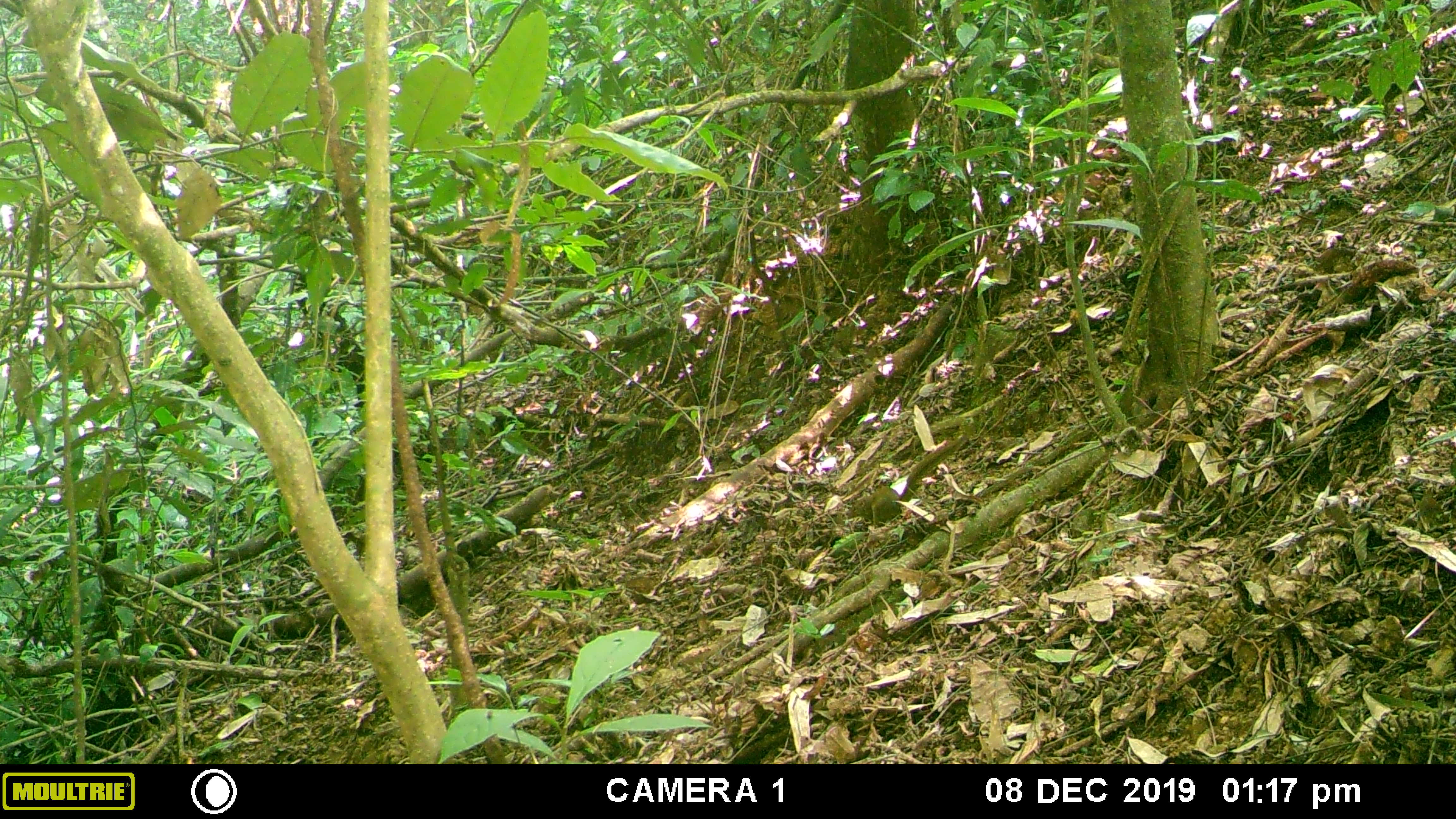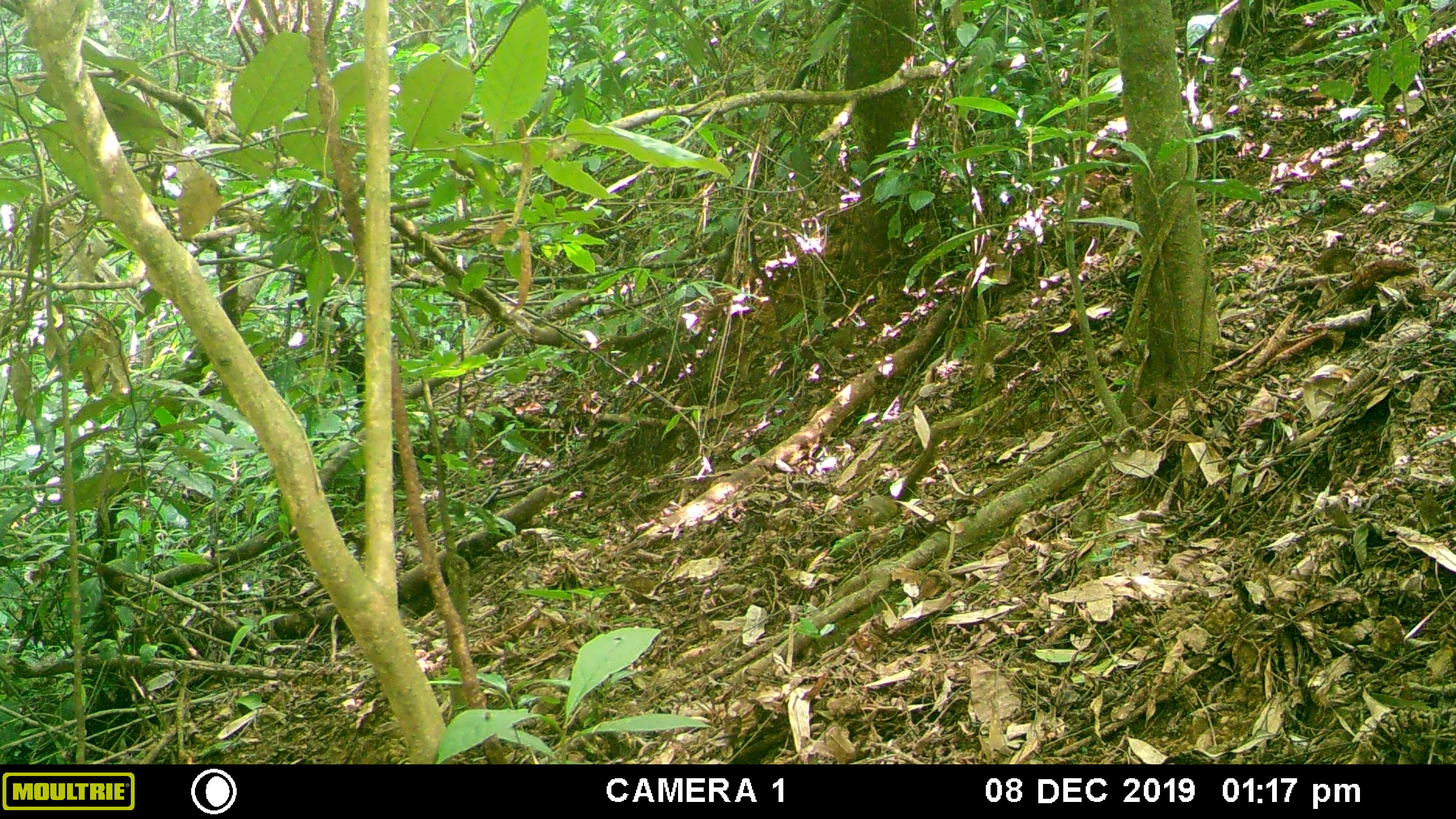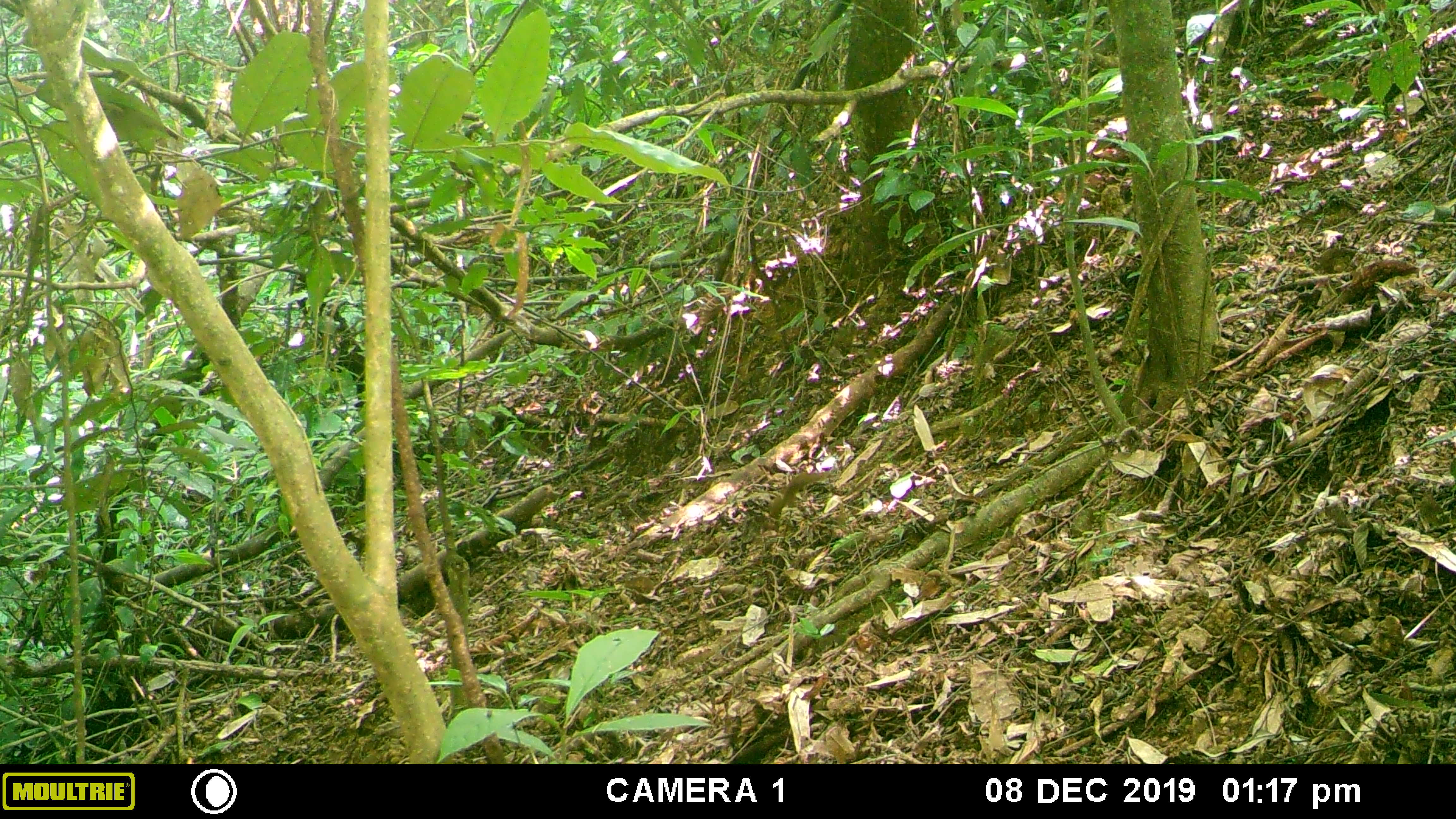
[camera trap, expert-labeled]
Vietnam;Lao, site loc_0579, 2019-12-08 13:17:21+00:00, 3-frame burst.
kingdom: Animalia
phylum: Chordata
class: Mammalia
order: Scandentia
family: Tupaiidae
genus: Tupaia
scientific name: Tupaia belangeri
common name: northern treeshrew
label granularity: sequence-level